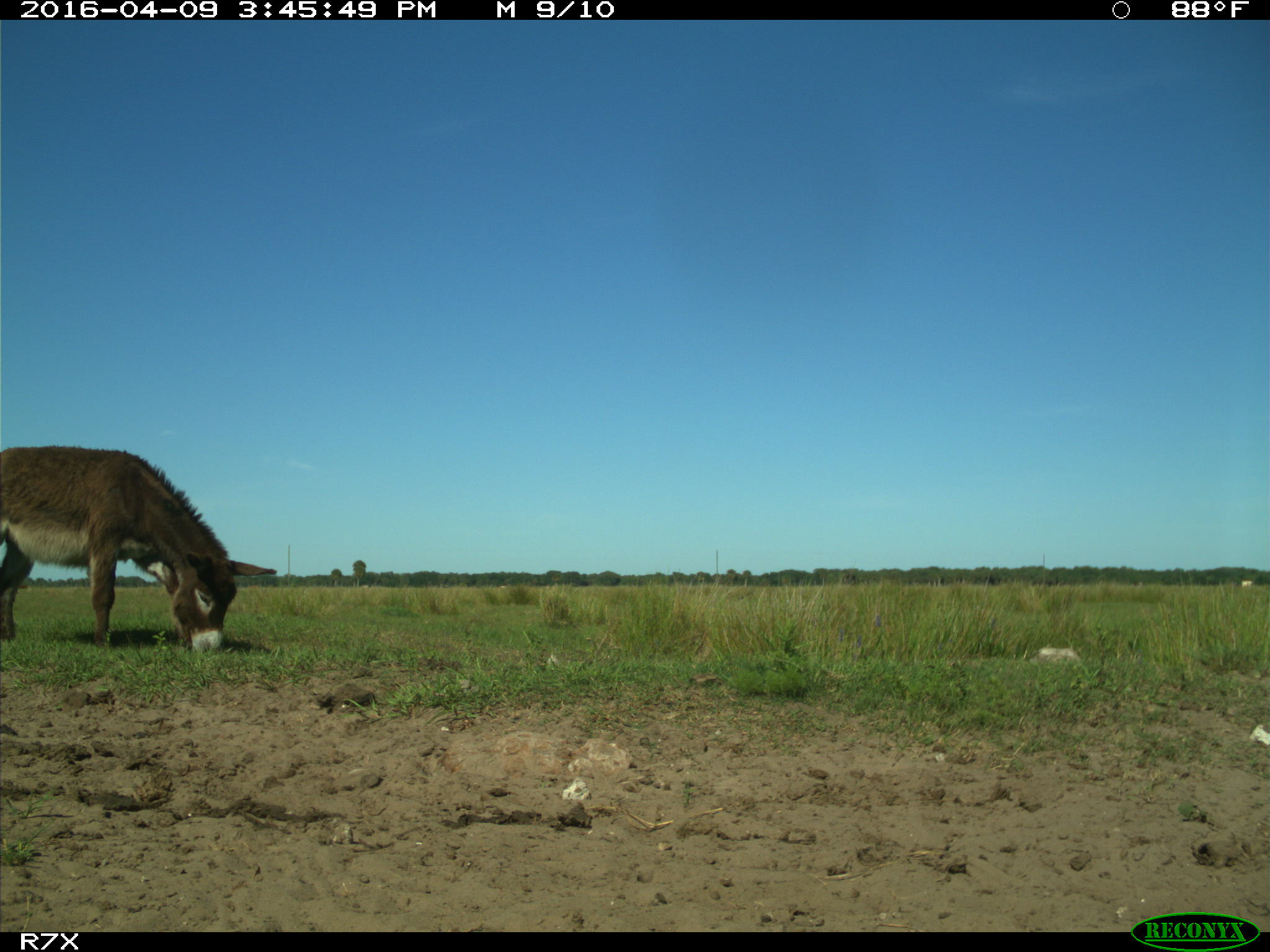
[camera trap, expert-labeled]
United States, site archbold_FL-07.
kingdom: Animalia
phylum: Chordata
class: Mammalia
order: Artiodactyla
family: Bovidae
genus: Bos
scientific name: Bos taurus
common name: domestic cow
Bos taurus (domestic cow).